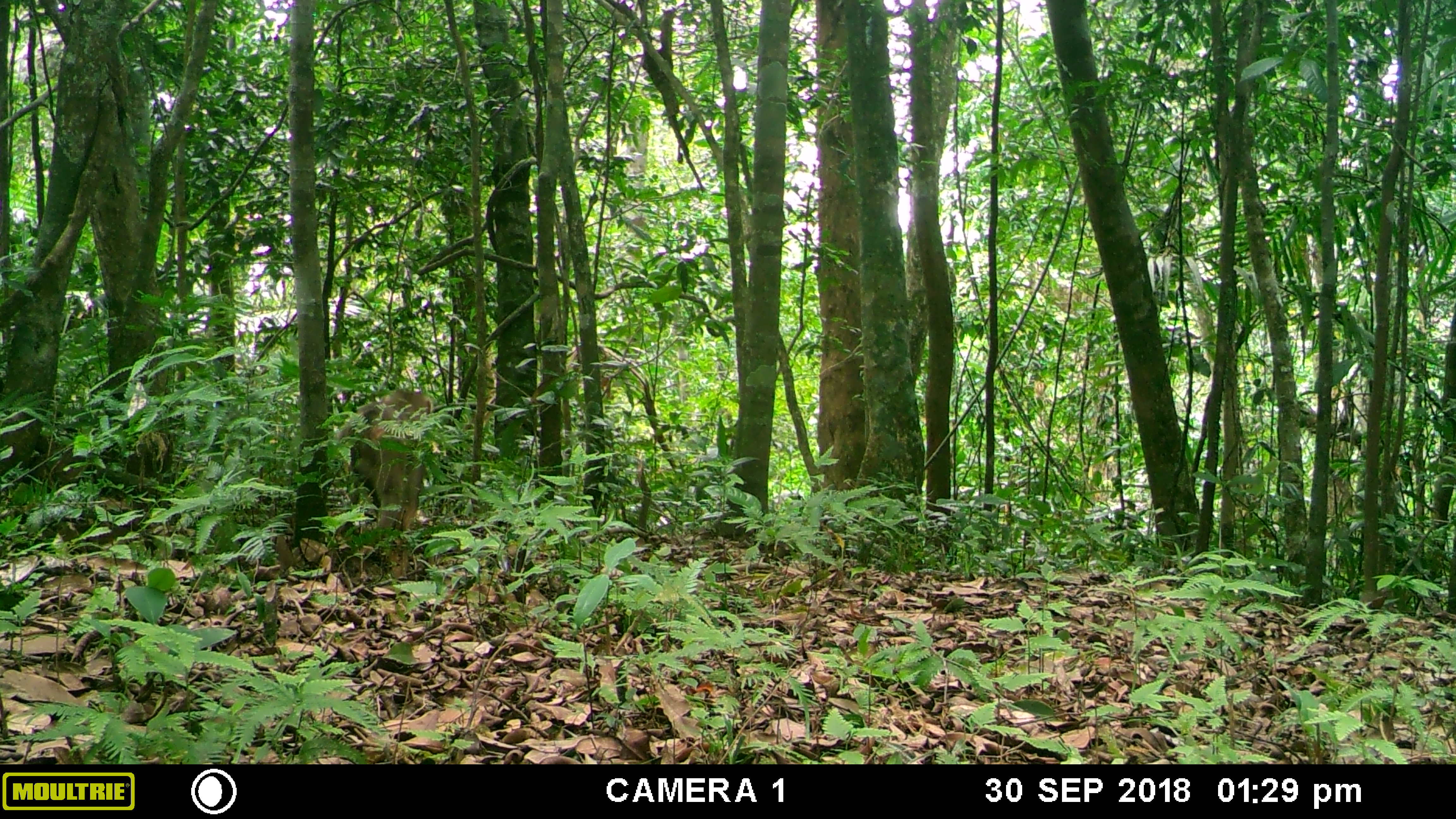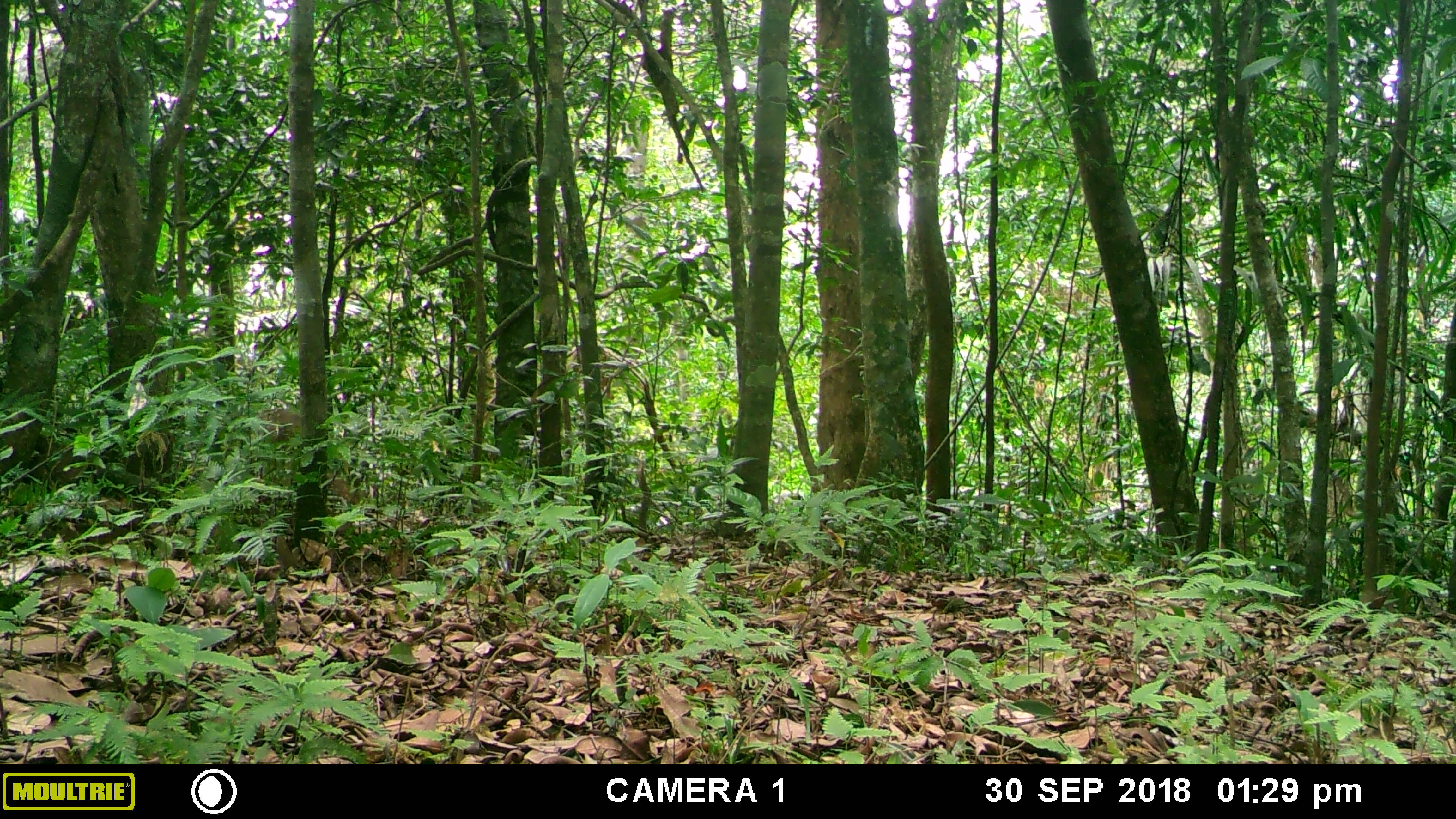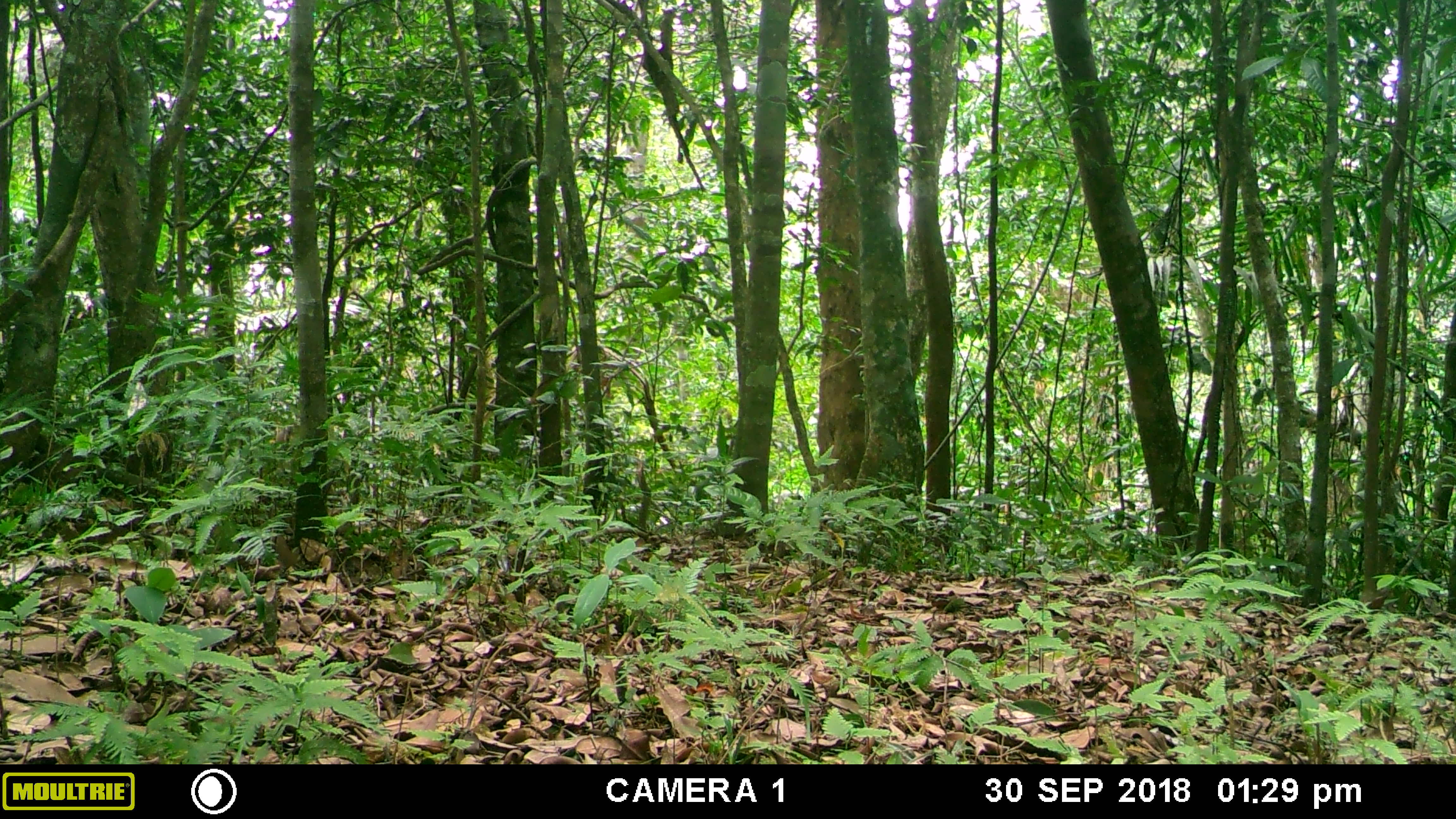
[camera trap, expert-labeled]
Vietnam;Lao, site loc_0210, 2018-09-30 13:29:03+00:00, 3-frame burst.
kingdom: Animalia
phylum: Chordata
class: Mammalia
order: Primates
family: Cercopithecidae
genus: Macaca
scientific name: Macaca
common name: macaque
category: unidentified macaque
Unidentified macaque (macaque) (Macaca). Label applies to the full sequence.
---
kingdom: Animalia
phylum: Chordata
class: Mammalia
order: Primates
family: Cercopithecidae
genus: Macaca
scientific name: Macaca nemestrina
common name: pig-tailed macaque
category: pig tailed macaque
Pig tailed macaque (pig-tailed macaque) (Macaca nemestrina). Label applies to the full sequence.